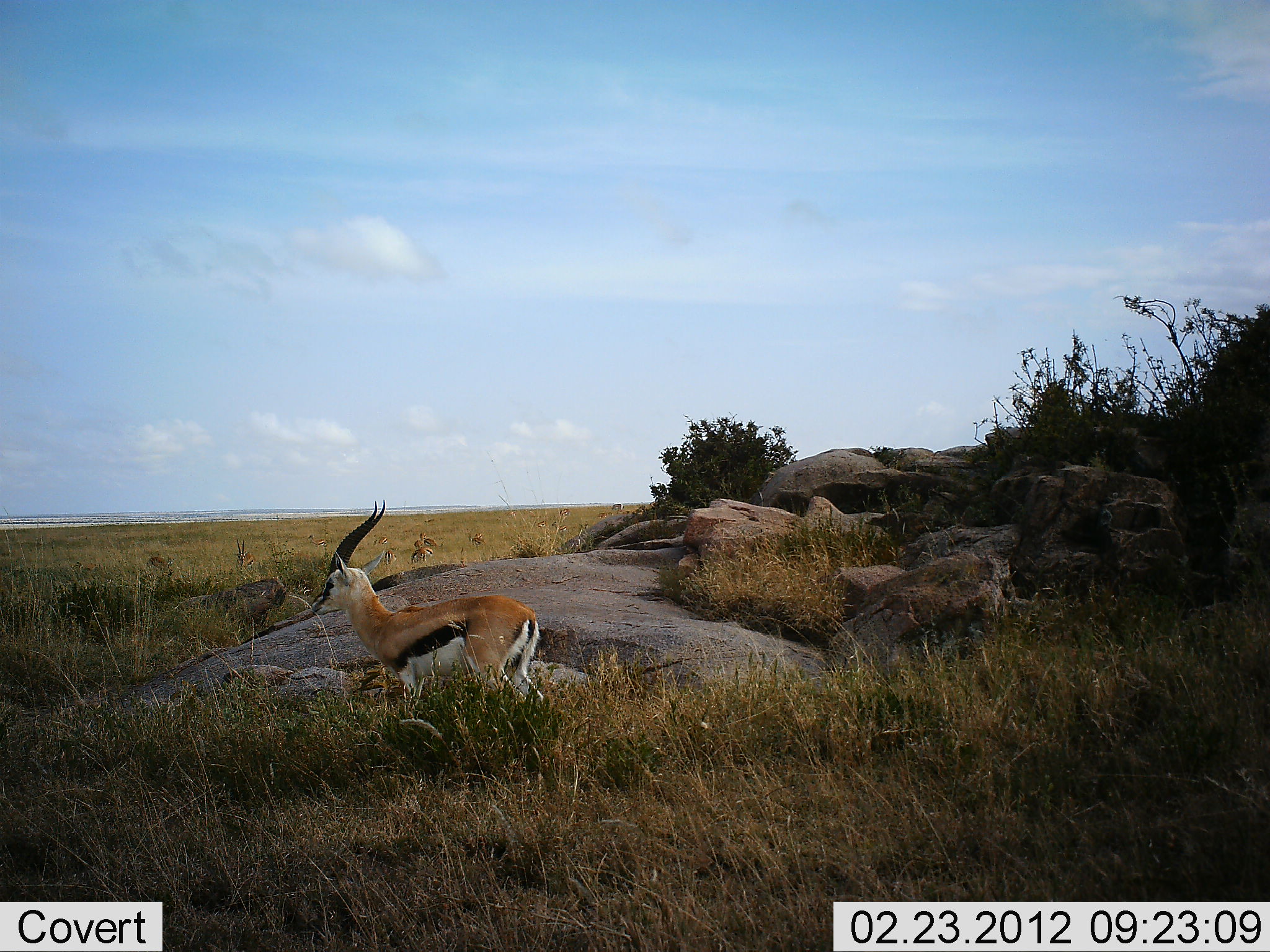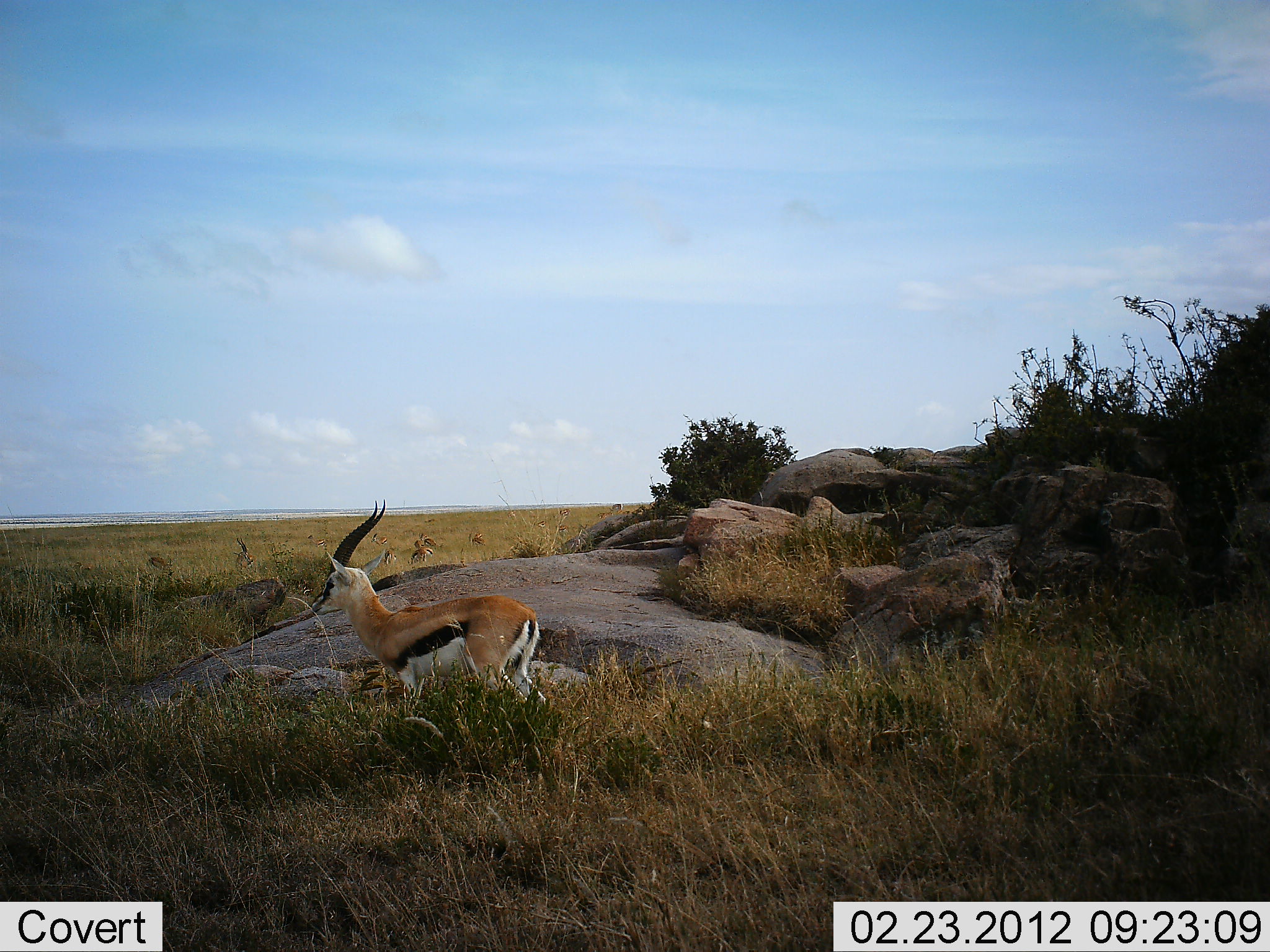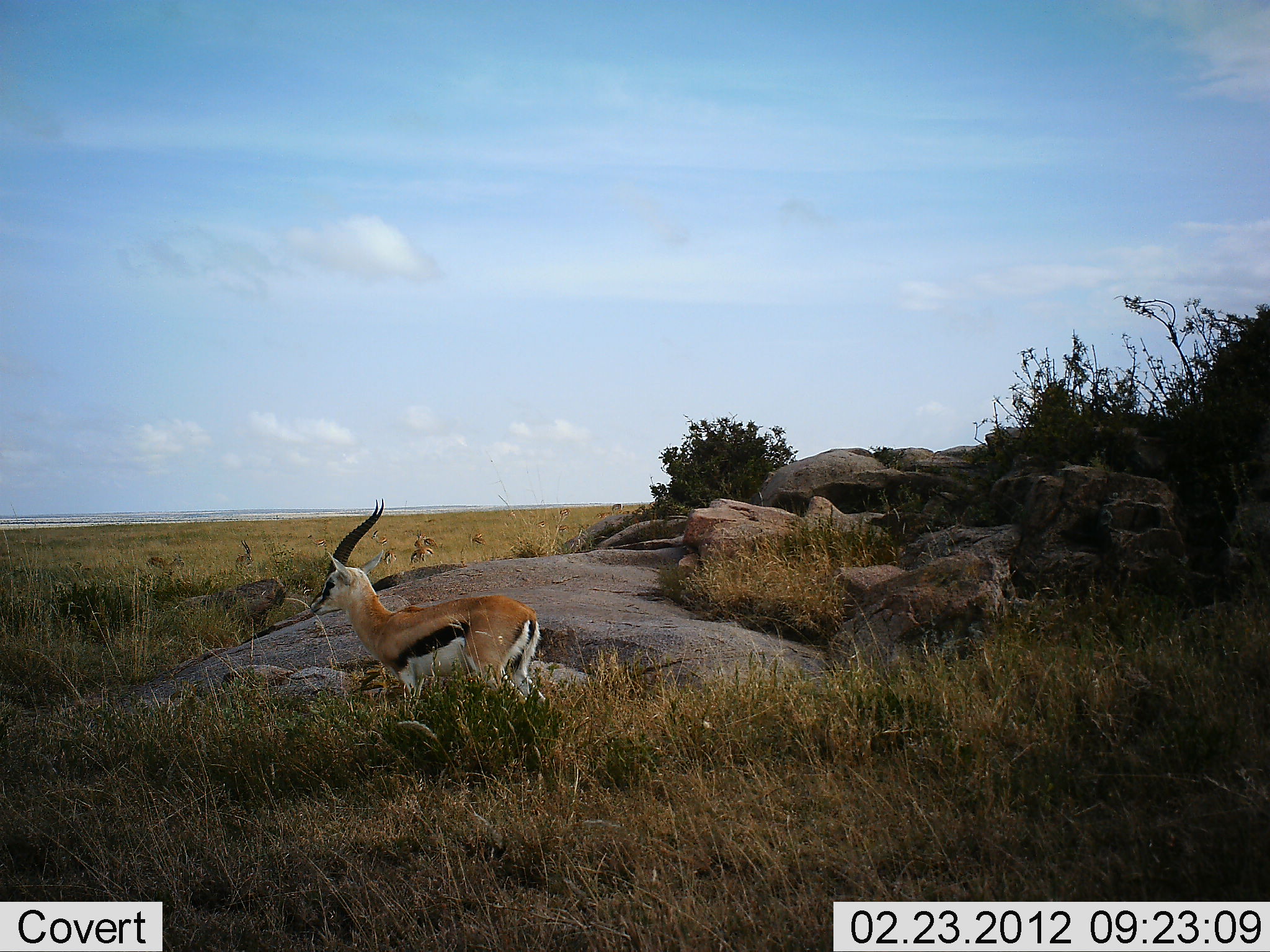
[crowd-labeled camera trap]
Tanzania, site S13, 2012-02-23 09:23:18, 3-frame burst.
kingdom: Animalia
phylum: Chordata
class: Mammalia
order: Artiodactyla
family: Bovidae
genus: Eudorcas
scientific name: Eudorcas thomsonii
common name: thomson's gazelle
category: gazellethomsons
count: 1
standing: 100%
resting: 0%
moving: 3%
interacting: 0%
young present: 3%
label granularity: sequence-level